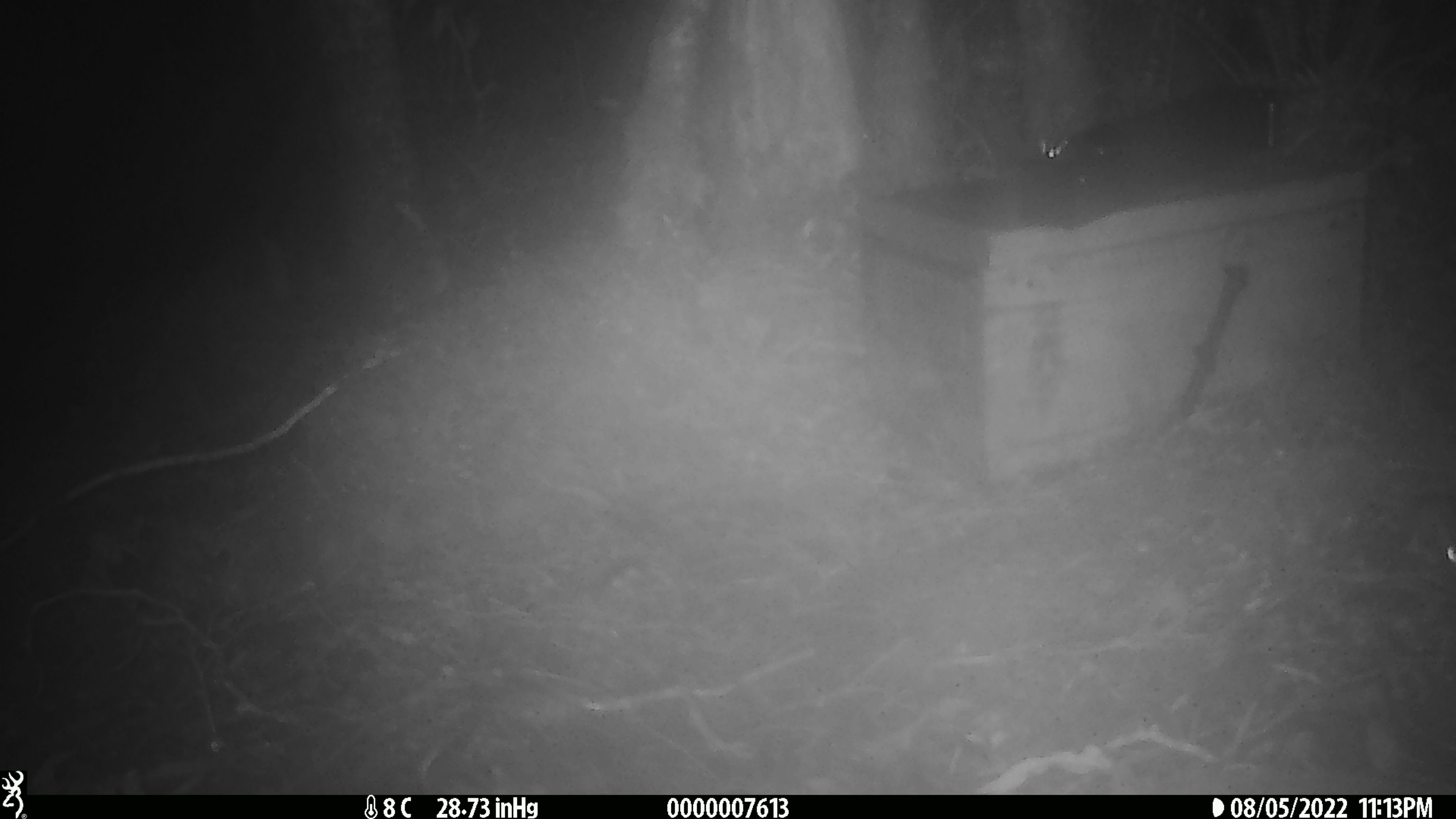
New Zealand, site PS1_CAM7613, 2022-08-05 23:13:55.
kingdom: Animalia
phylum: Chordata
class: Mammalia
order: Rodentia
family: Muridae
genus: Mus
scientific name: Mus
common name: mouse